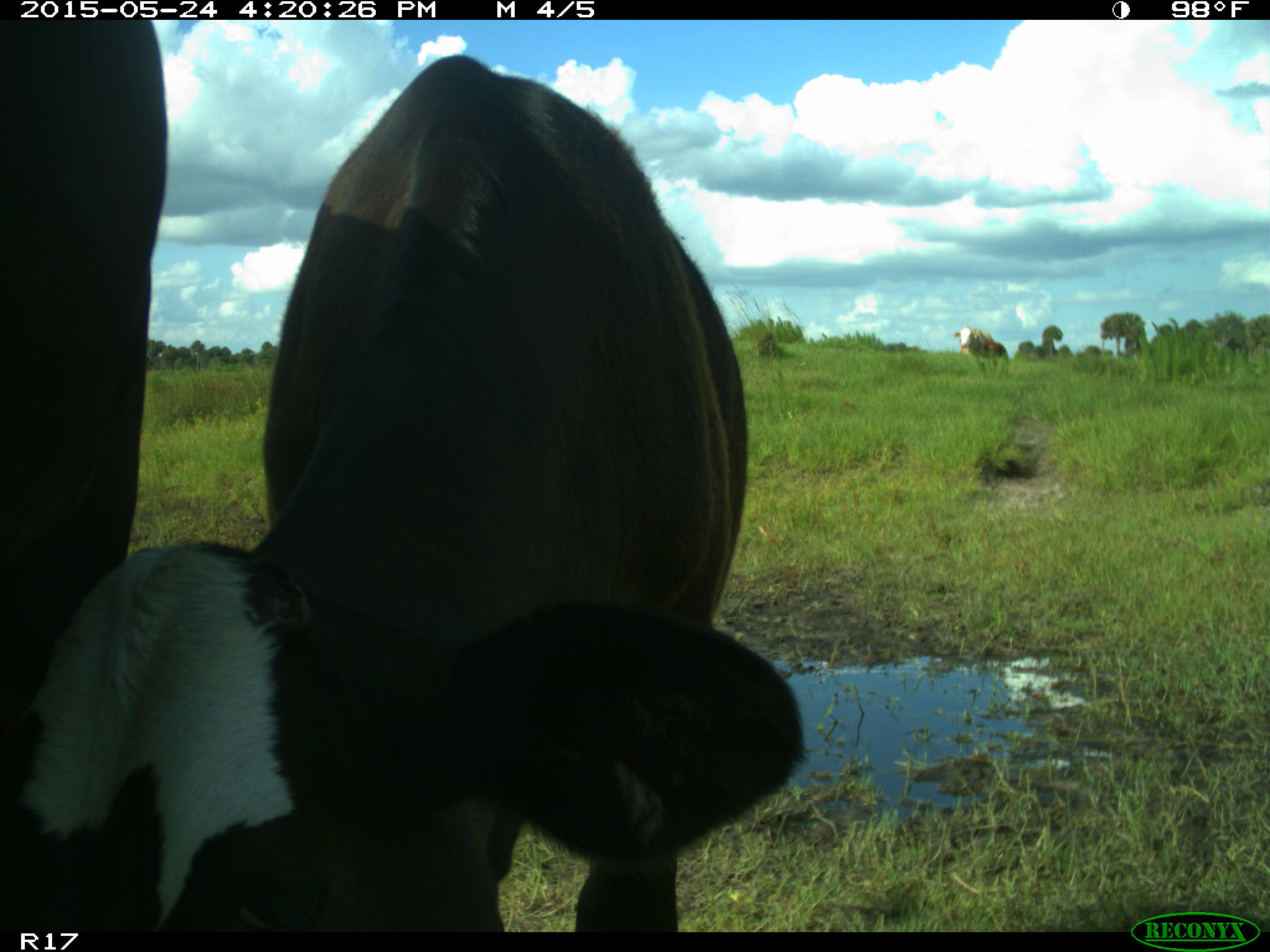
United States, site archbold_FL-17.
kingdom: Animalia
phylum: Chordata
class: Mammalia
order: Artiodactyla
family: Bovidae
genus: Bos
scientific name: Bos taurus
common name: domestic cow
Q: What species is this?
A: Bos taurus (domestic cow).